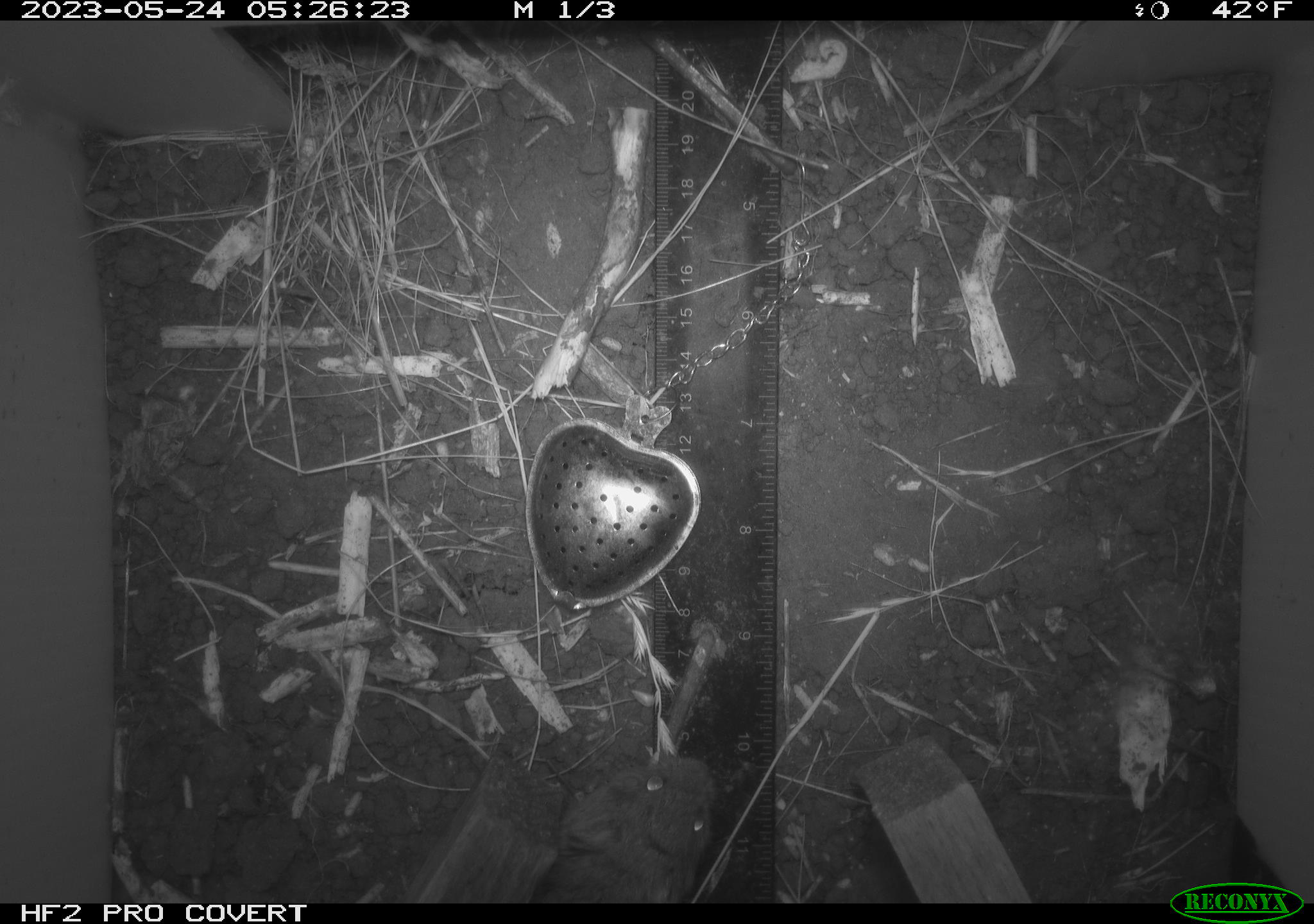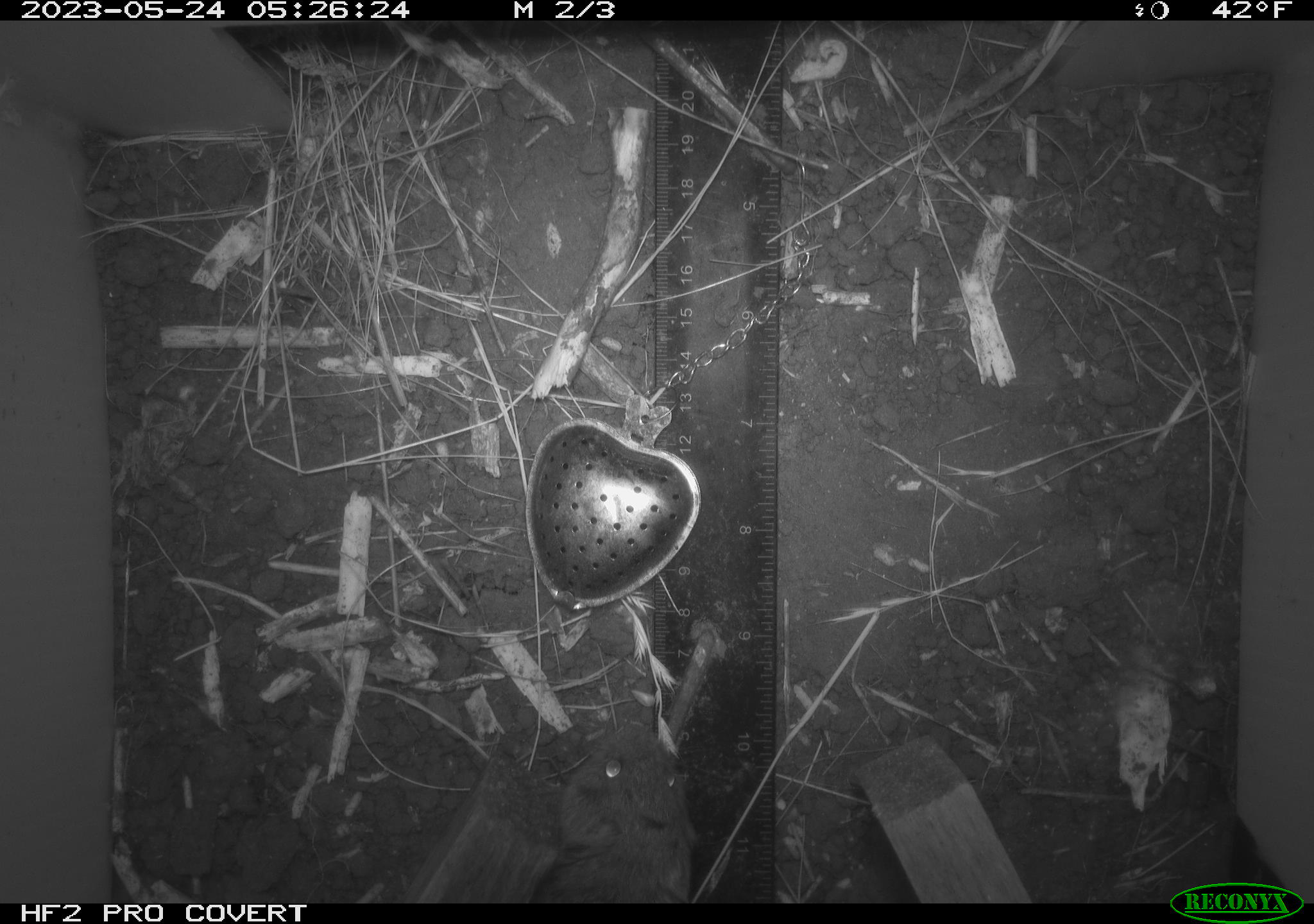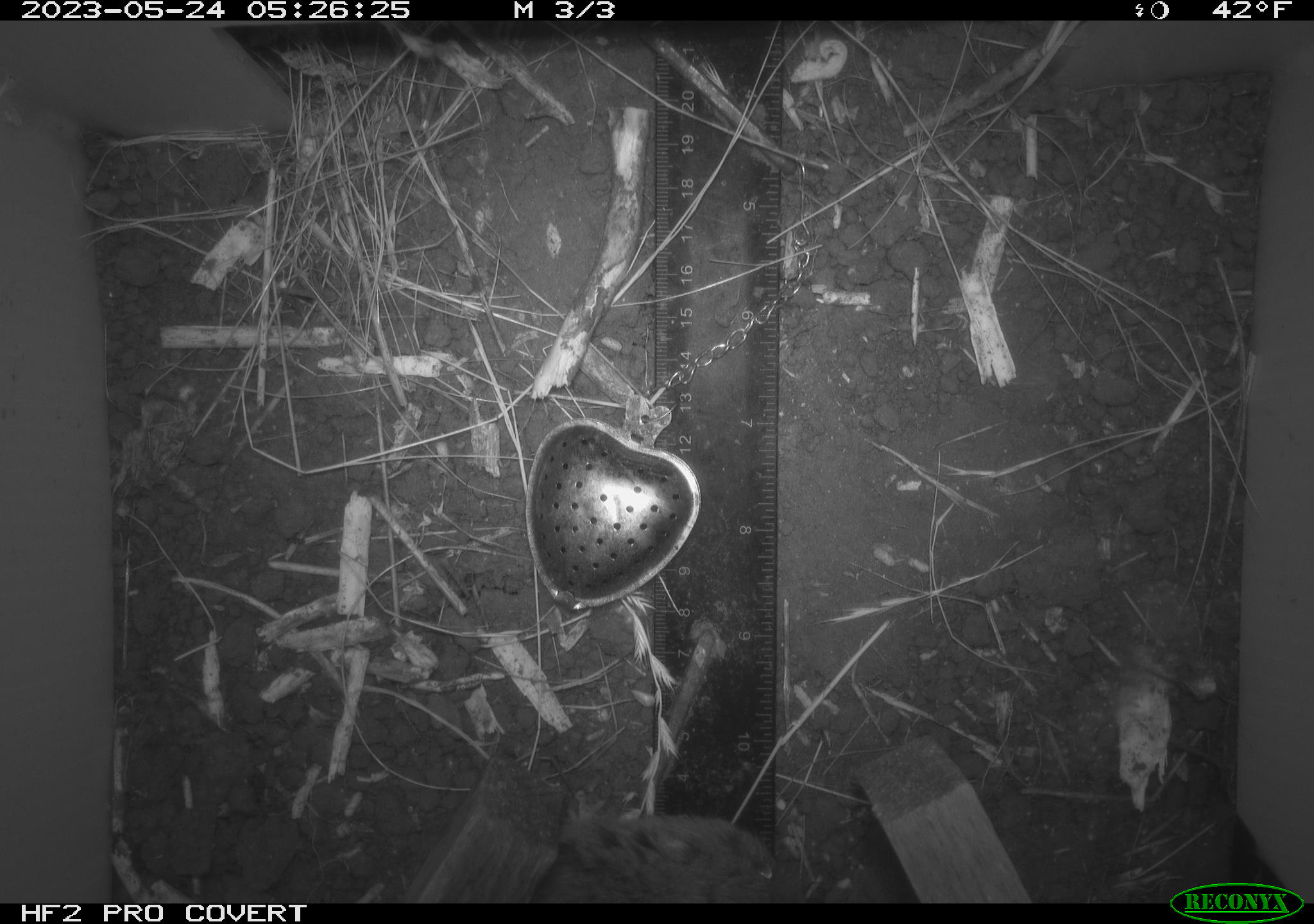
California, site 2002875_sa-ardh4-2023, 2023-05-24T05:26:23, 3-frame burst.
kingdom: Animalia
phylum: Chordata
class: Mammalia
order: Rodentia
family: Cricetidae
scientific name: Arvicolinae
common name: voles, lemmings, and muskrats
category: arvicolinae subfamily